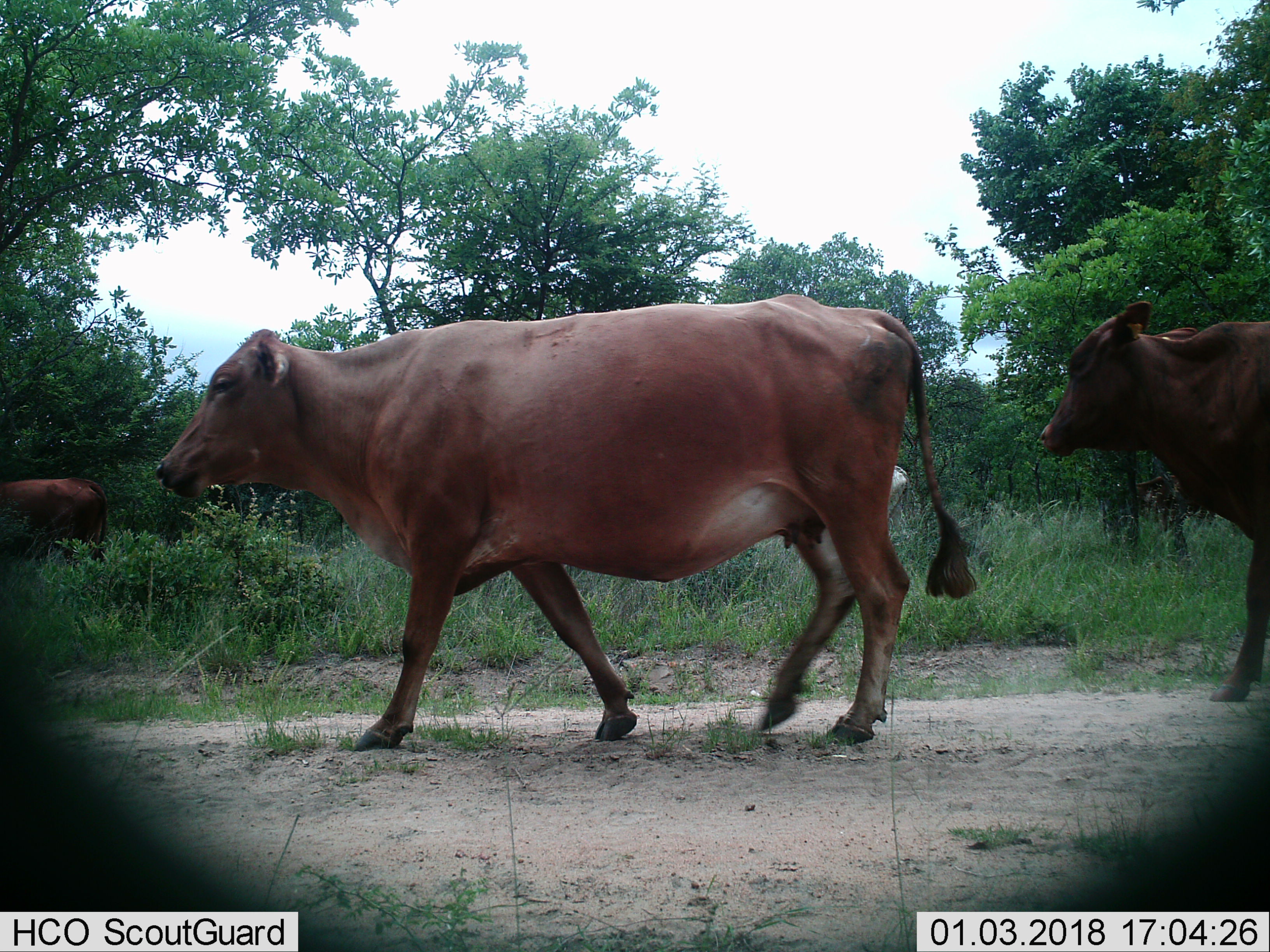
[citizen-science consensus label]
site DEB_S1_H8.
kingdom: Animalia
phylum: Chordata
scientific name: Vertebrata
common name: domestic animal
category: domesticanimal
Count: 4.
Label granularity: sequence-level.